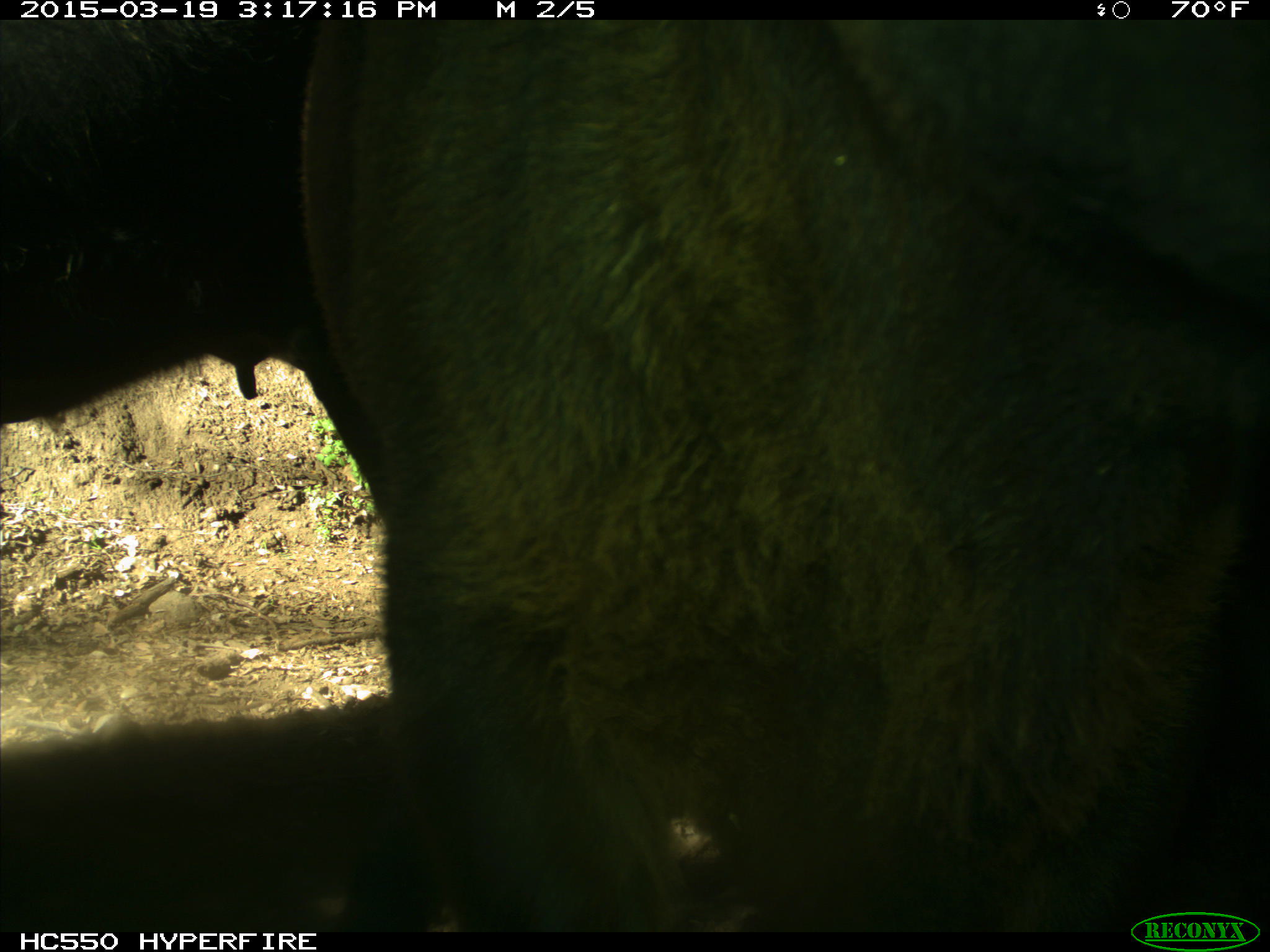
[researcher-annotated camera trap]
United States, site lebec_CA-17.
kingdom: Animalia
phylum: Chordata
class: Mammalia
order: Artiodactyla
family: Bovidae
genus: Bos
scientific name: Bos taurus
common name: domestic cow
Bos taurus (domestic cow).